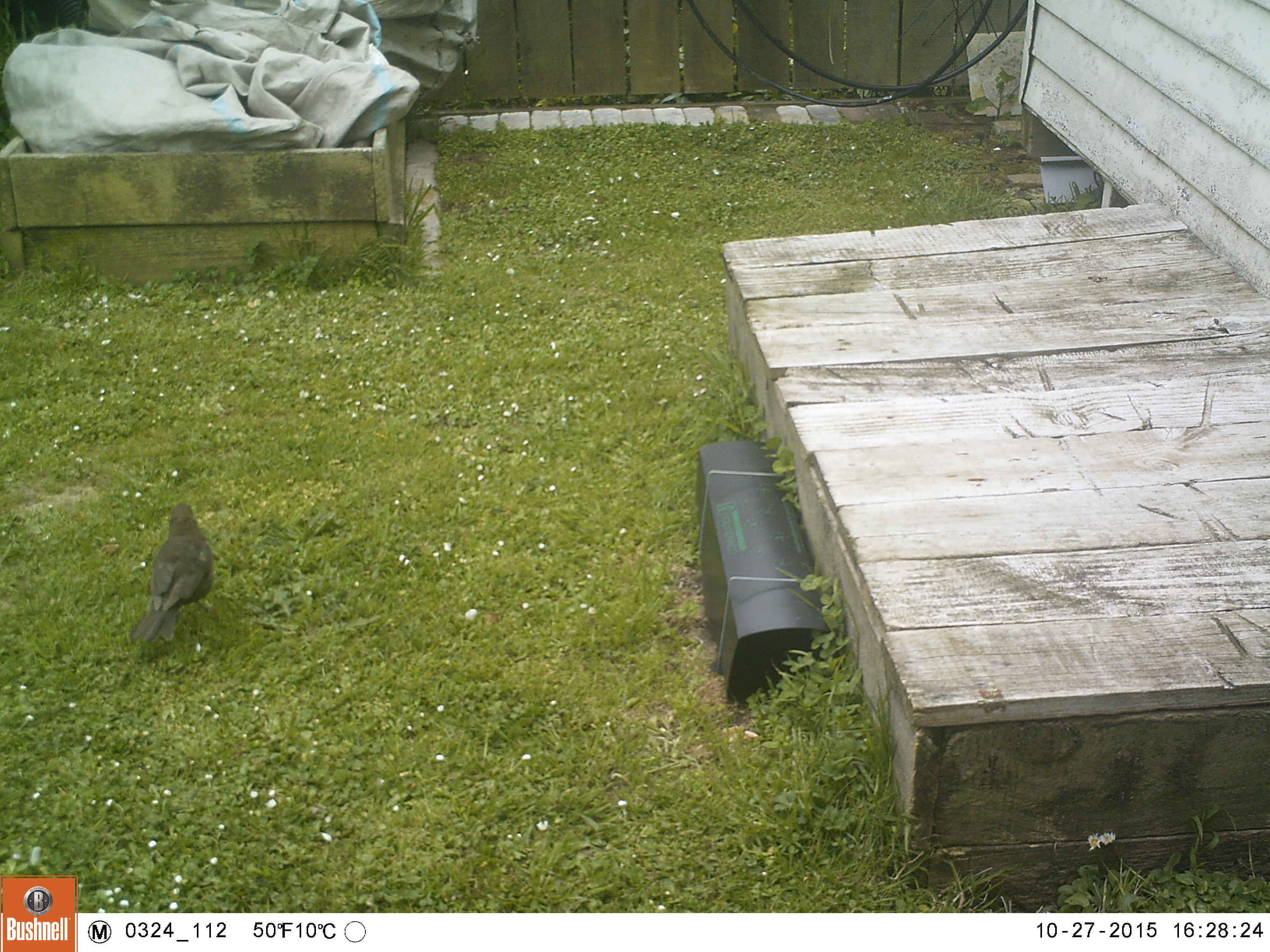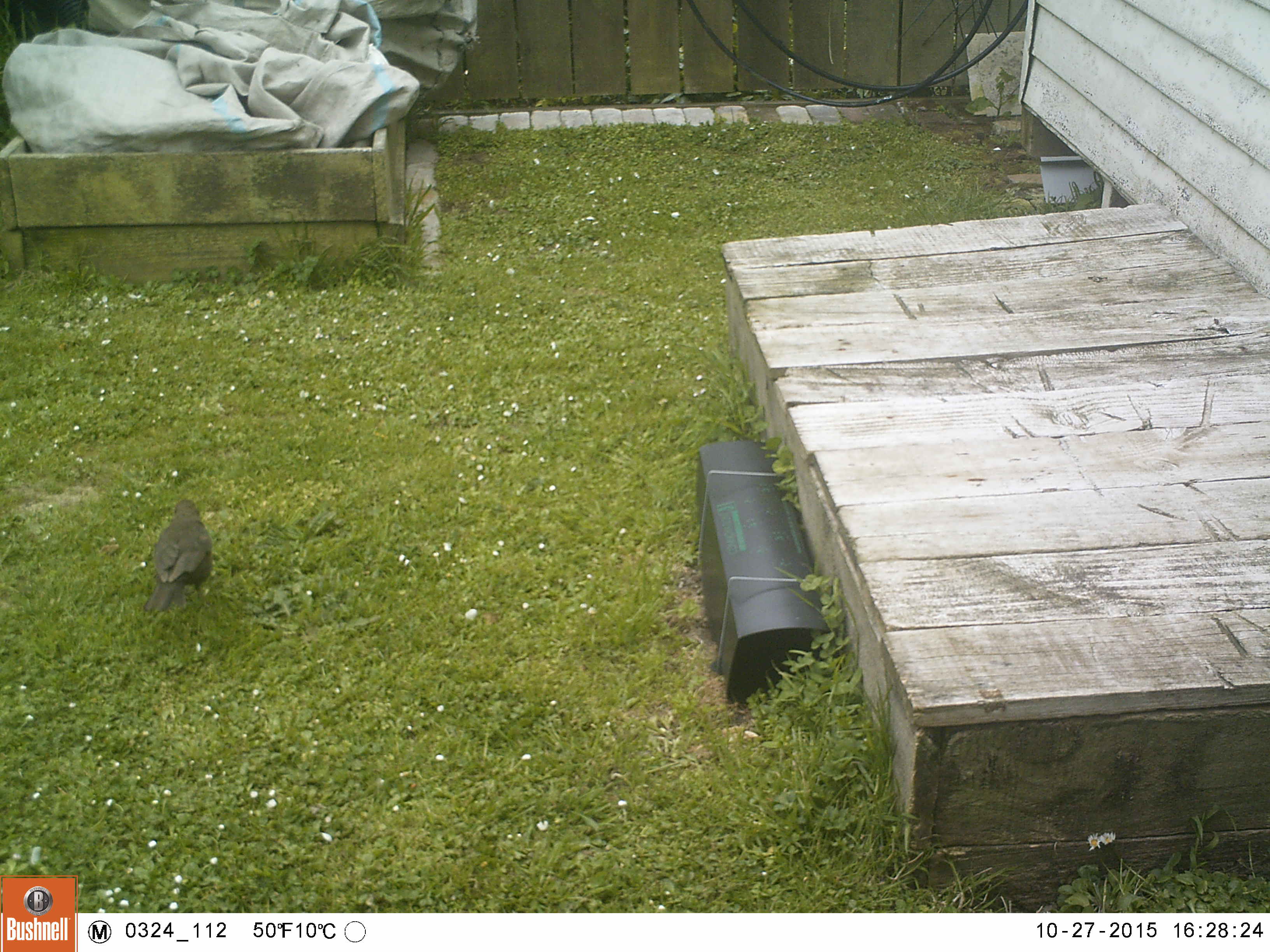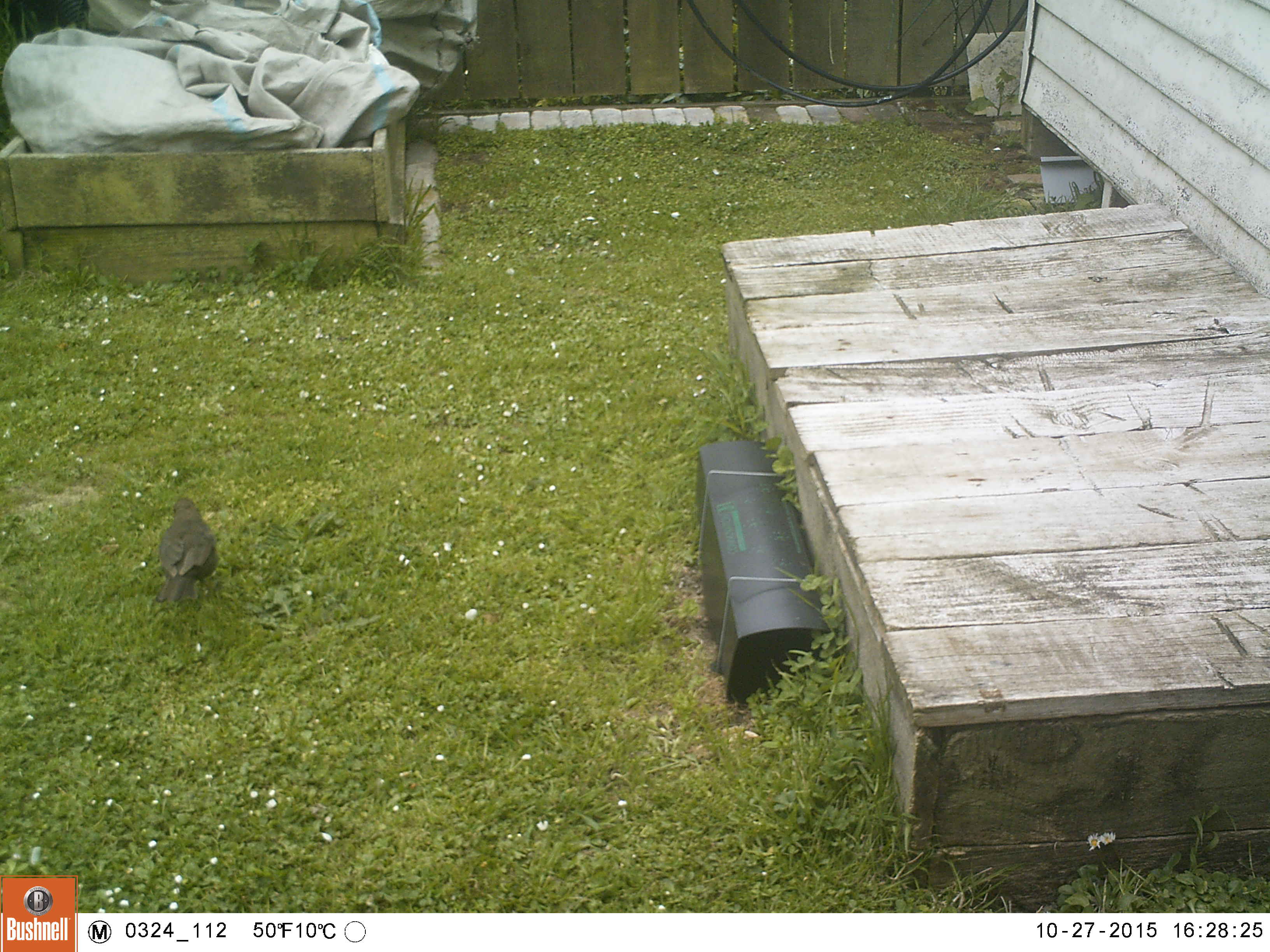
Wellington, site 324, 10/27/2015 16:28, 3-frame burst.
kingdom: Animalia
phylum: Chordata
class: Aves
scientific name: Aves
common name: bird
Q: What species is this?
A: Bird (Aves).